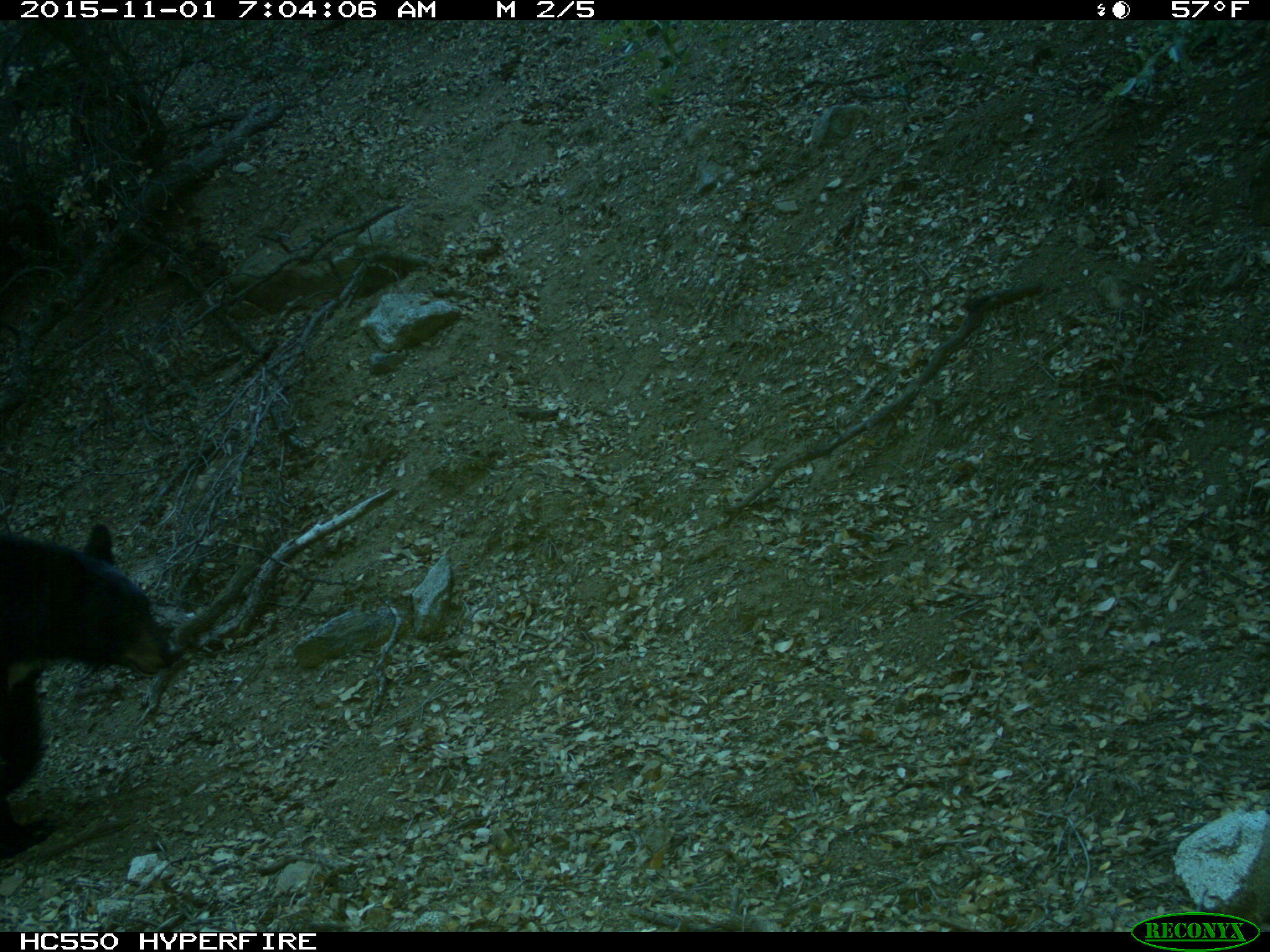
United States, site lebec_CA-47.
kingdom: Animalia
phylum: Chordata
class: Mammalia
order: Carnivora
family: Ursidae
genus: Ursus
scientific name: Ursus americanus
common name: american black bear